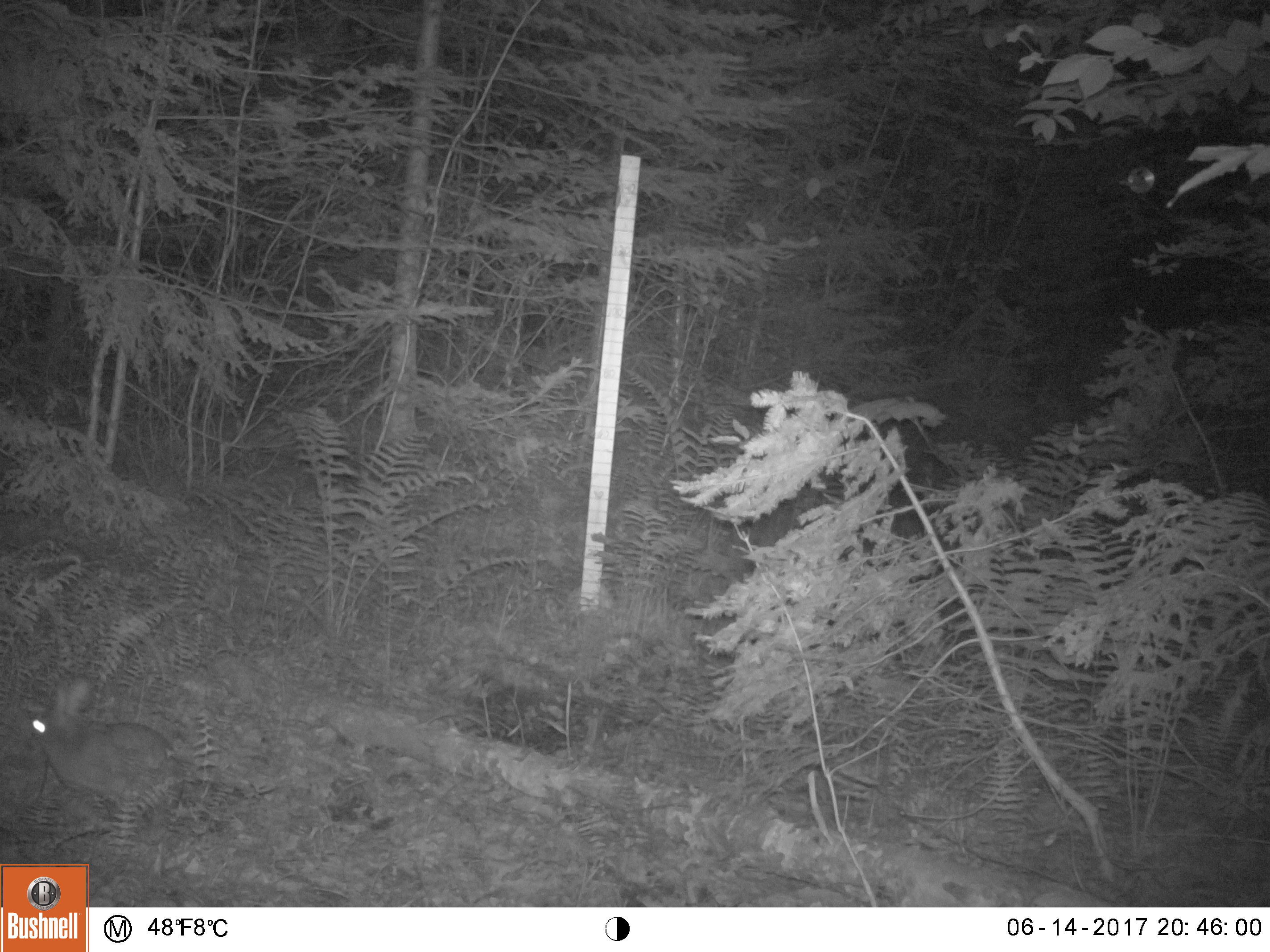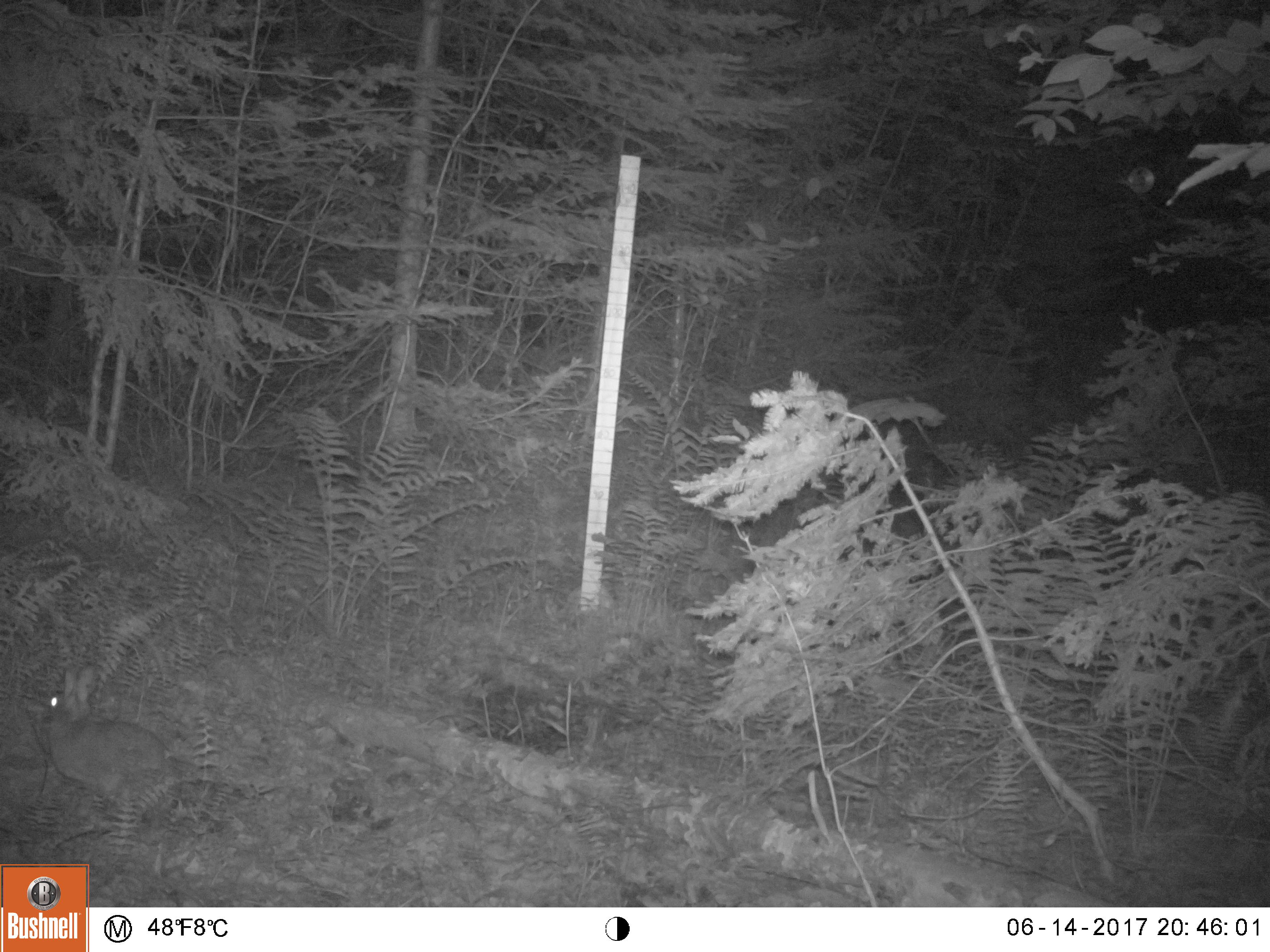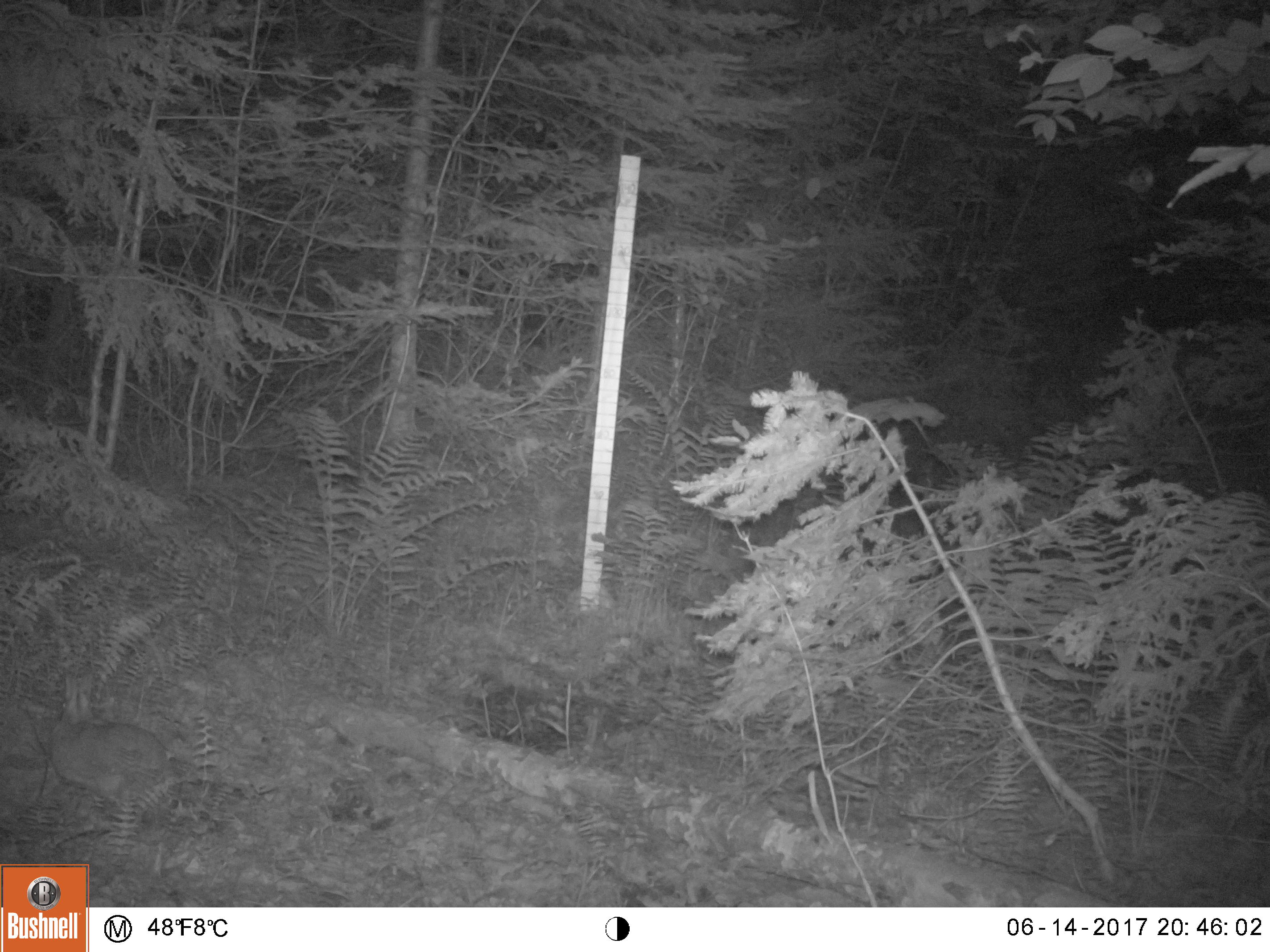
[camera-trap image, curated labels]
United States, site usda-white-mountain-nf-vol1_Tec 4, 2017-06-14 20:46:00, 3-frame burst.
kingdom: Animalia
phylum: Chordata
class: Mammalia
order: Lagomorpha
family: Leporidae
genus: Lepus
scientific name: Lepus americanus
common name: snowshoe hare